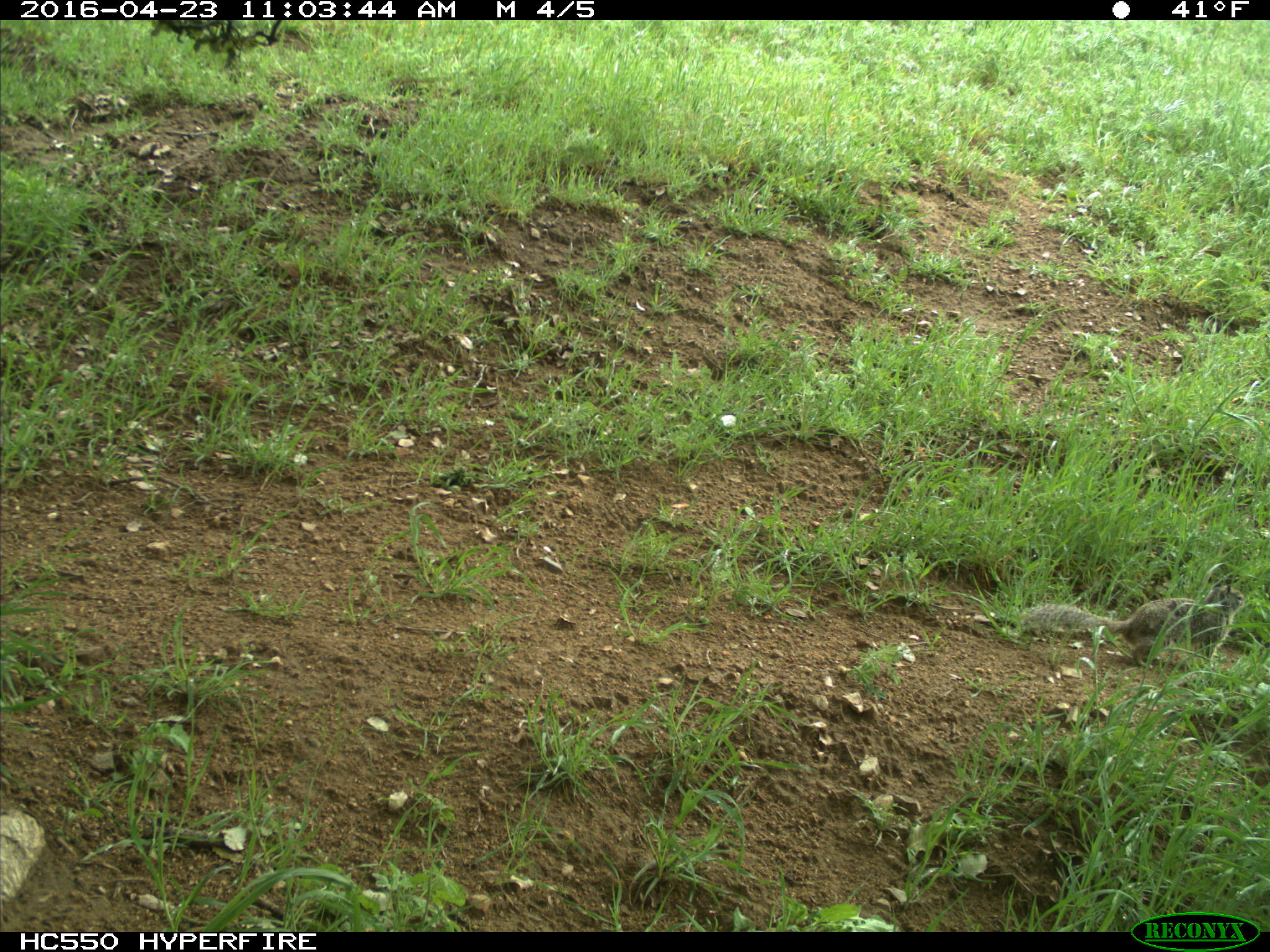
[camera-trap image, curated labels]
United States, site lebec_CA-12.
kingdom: Animalia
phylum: Chordata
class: Mammalia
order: Rodentia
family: Sciuridae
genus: Otospermophilus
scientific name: Otospermophilus beecheyi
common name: california ground squirrel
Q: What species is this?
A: Otospermophilus beecheyi (california ground squirrel).